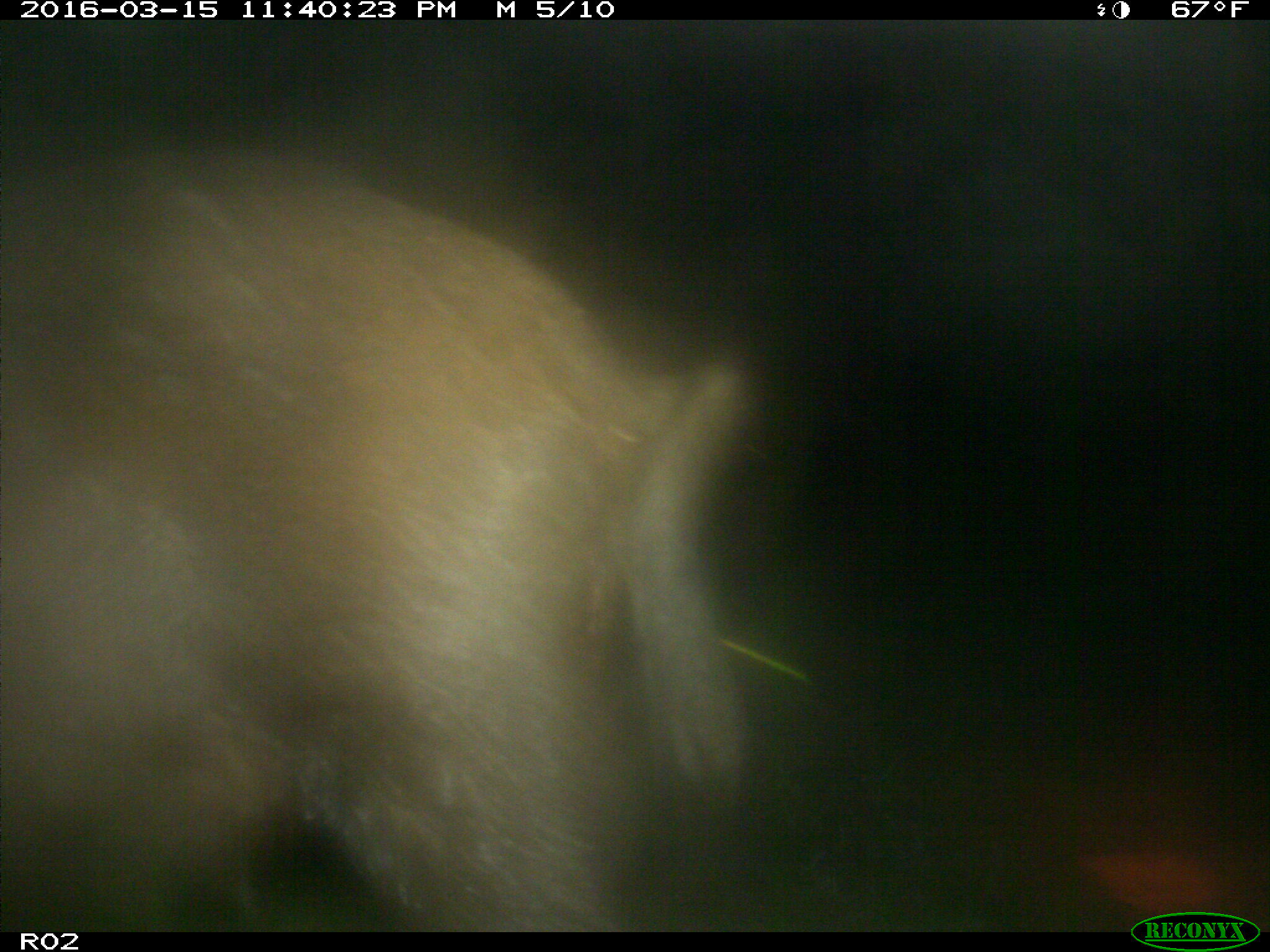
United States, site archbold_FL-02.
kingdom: Animalia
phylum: Chordata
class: Mammalia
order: Artiodactyla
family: Suidae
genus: Sus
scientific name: Sus scrofa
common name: wild boar